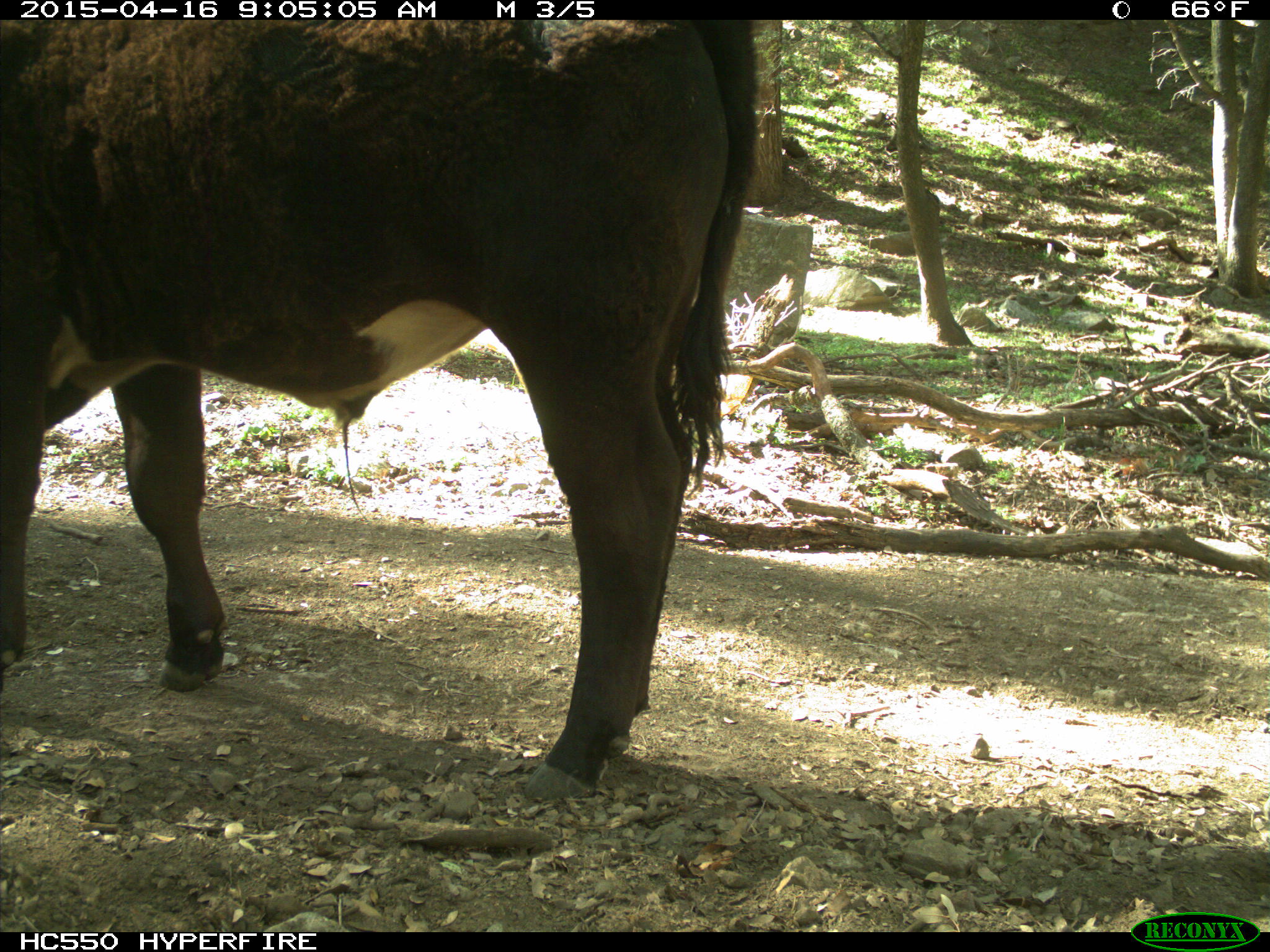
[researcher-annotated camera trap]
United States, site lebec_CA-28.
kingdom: Animalia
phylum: Chordata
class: Mammalia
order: Artiodactyla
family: Bovidae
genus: Bos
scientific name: Bos taurus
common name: domestic cow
Bos taurus (domestic cow).